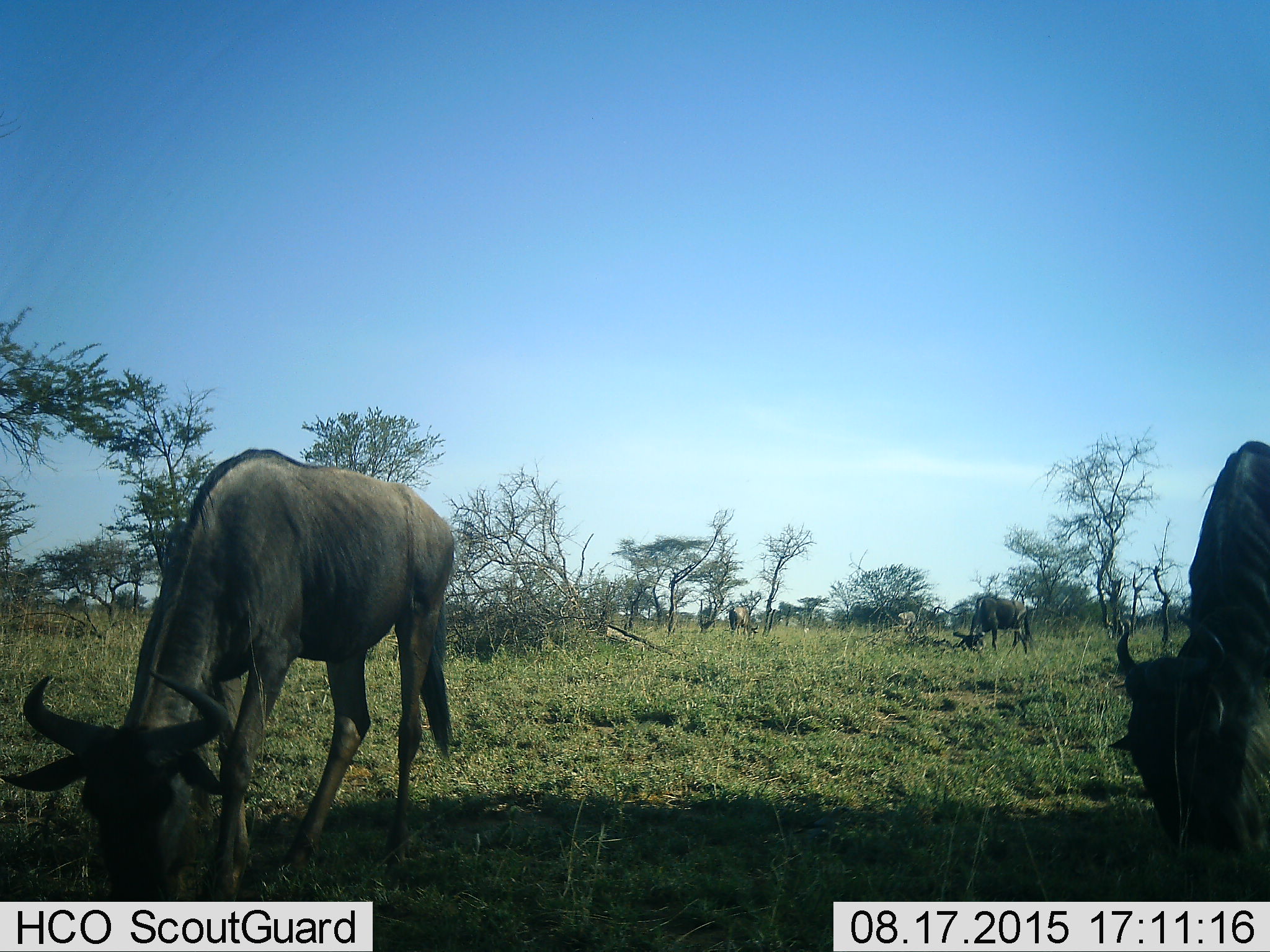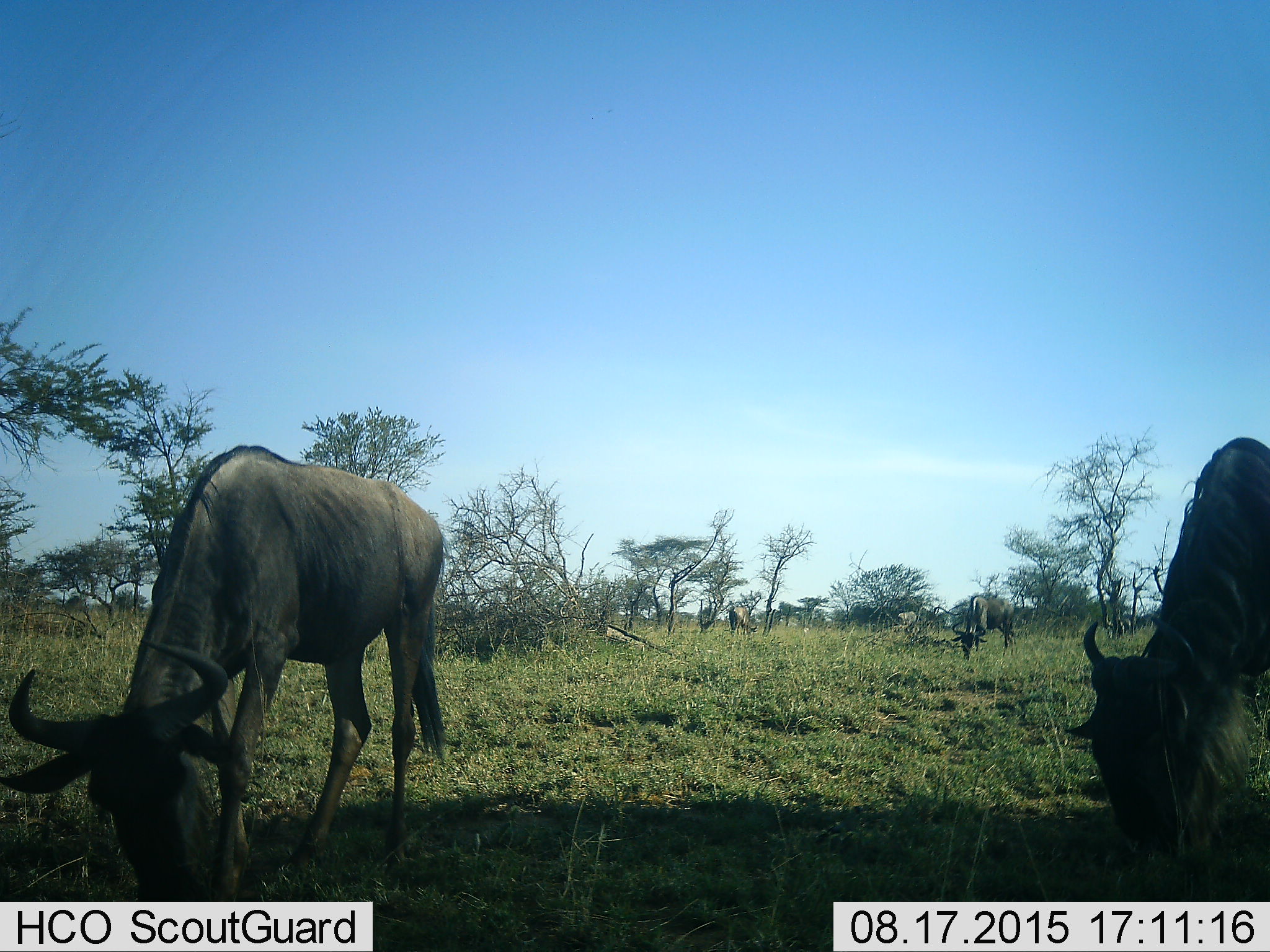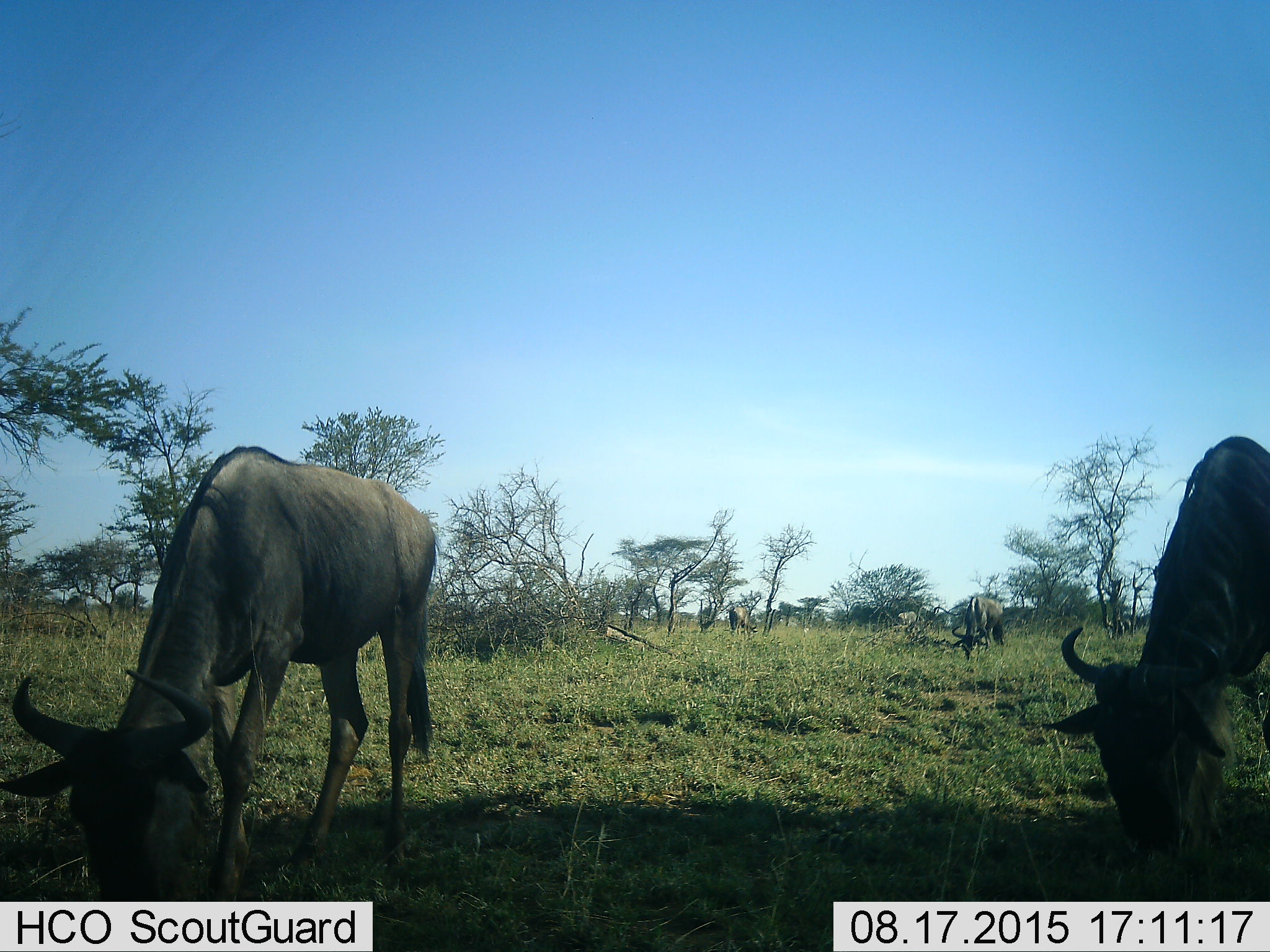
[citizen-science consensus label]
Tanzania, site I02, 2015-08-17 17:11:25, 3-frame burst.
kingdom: Animalia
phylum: Chordata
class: Mammalia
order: Artiodactyla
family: Bovidae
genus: Connochaetes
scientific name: Connochaetes taurinus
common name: blue wildebeest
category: wildebeest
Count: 4.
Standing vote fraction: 20%.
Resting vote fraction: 0%.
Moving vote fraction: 10%.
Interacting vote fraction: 0%.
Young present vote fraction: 0%.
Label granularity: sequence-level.